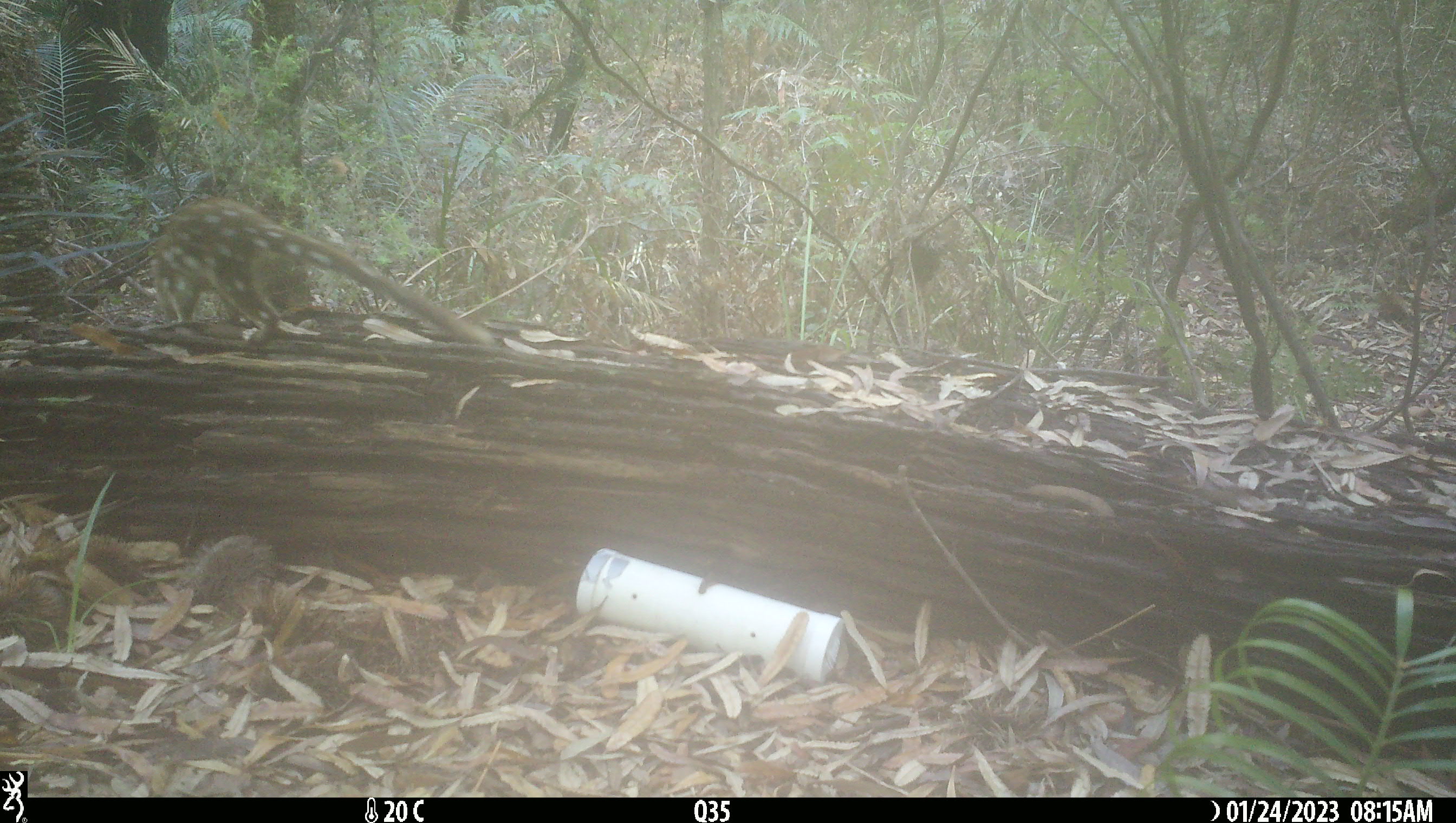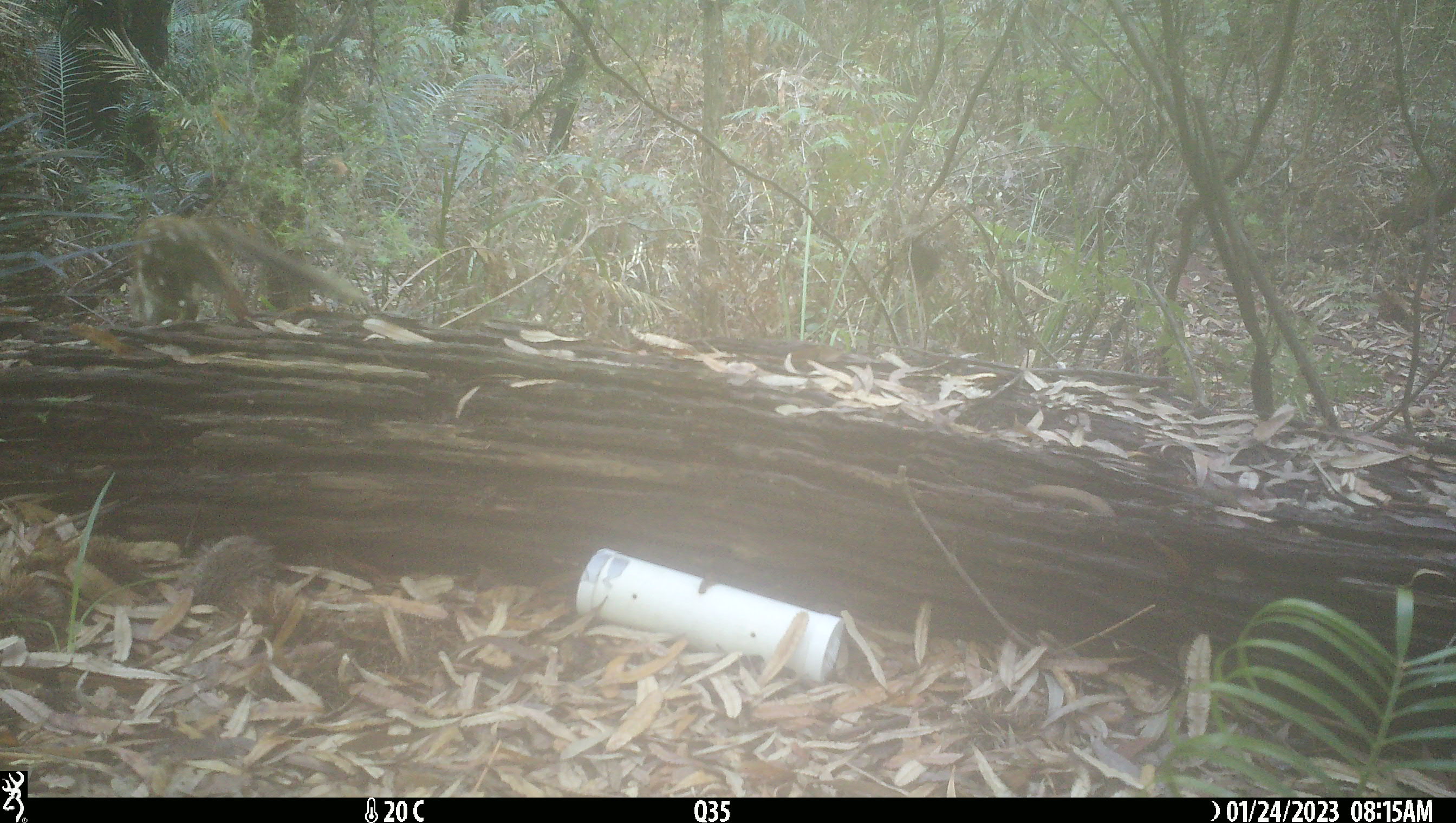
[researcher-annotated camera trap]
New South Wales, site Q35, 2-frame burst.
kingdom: Animalia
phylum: Chordata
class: Mammalia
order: Dasyuromorphia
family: Dasyuridae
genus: Dasyurus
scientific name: Dasyurus maculatus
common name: spotted-tailed quoll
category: quoll